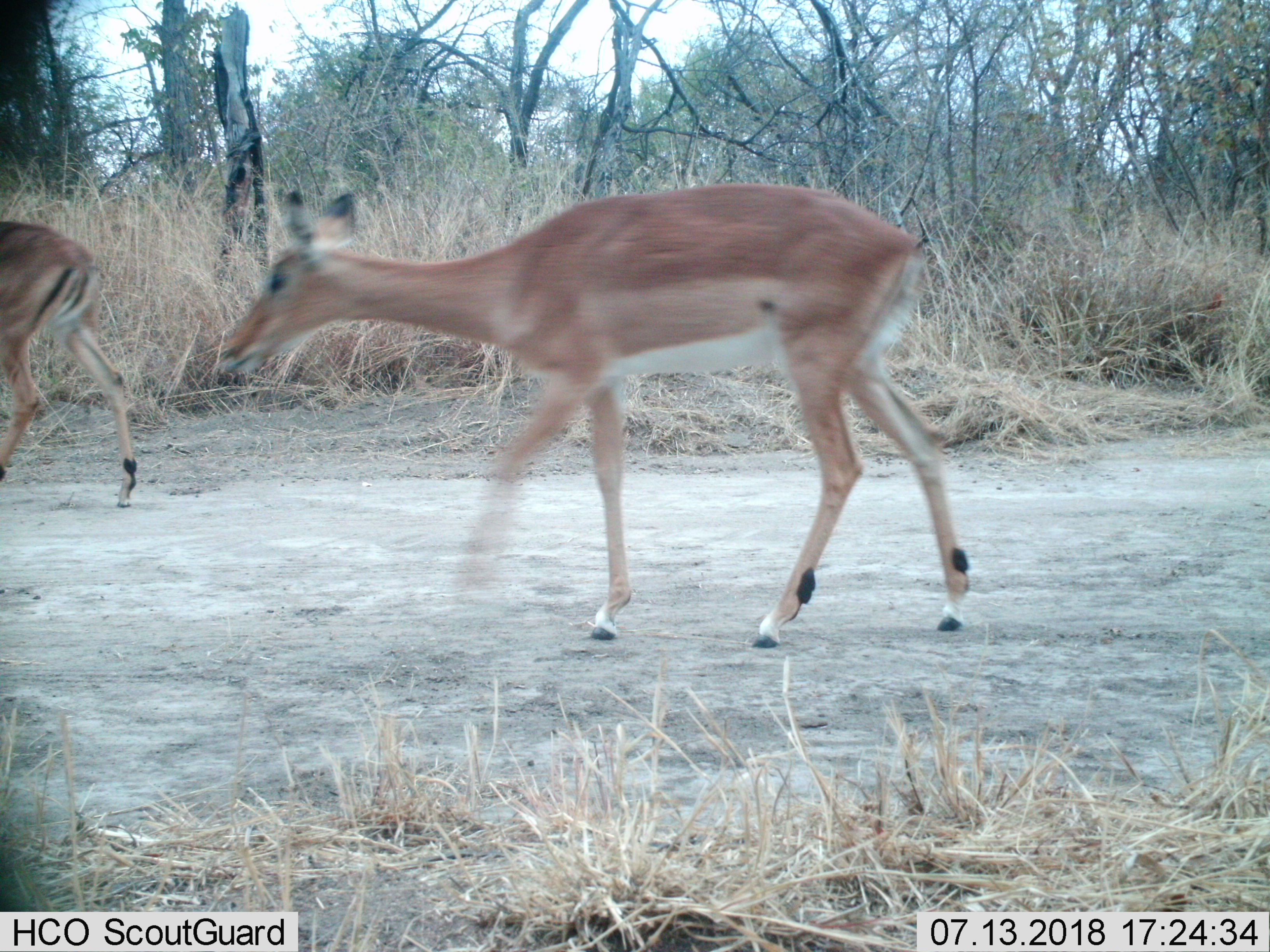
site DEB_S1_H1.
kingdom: Animalia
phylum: Chordata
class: Mammalia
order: Artiodactyla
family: Bovidae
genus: Aepyceros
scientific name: Aepyceros melampus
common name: impala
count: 2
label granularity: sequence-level